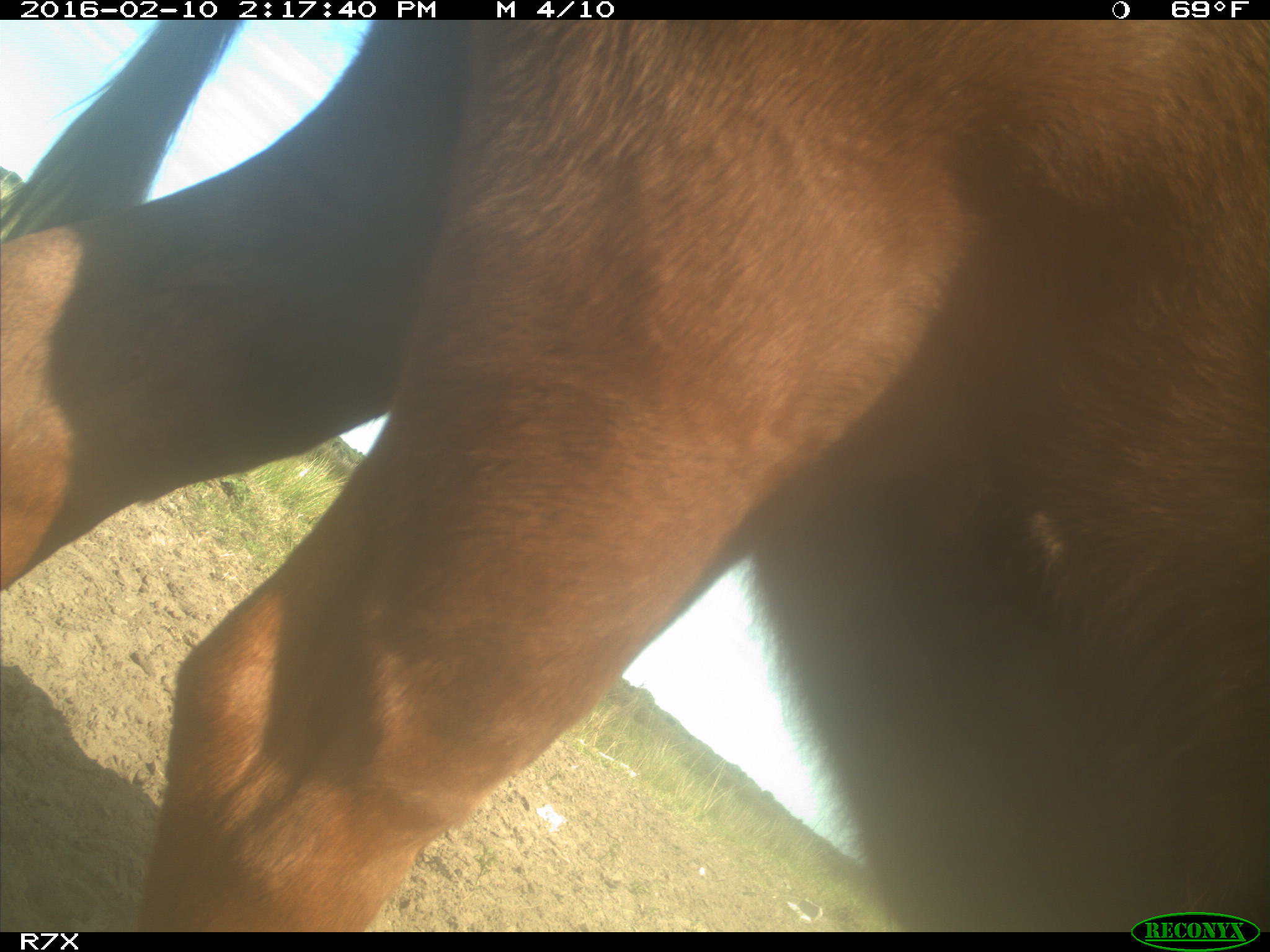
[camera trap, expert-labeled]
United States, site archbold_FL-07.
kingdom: Animalia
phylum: Chordata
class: Mammalia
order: Artiodactyla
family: Bovidae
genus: Bos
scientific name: Bos taurus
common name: domestic cow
Bos taurus (domestic cow).